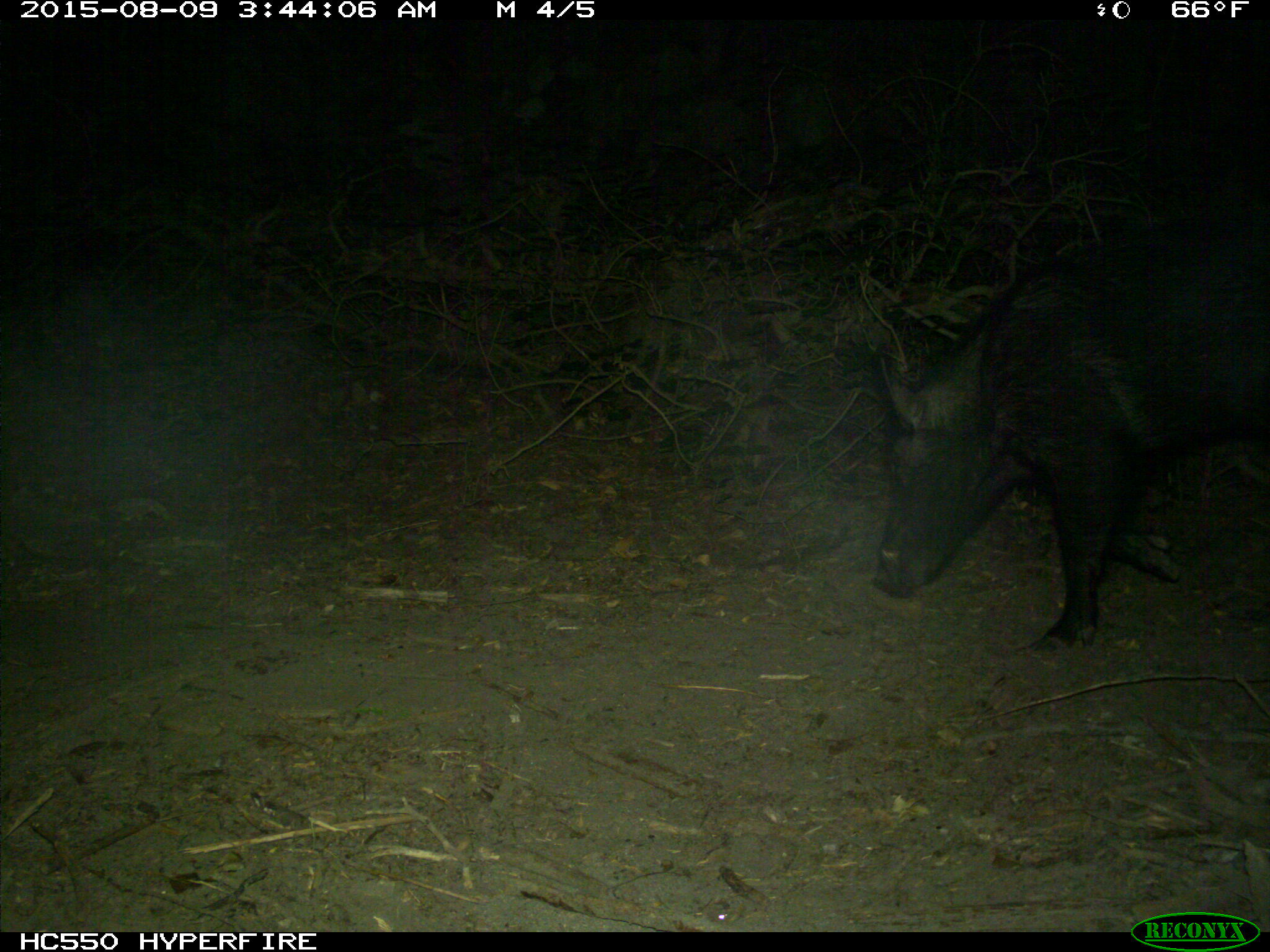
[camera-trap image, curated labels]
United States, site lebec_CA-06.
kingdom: Animalia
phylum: Chordata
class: Mammalia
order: Artiodactyla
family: Suidae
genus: Sus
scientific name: Sus scrofa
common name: wild boar